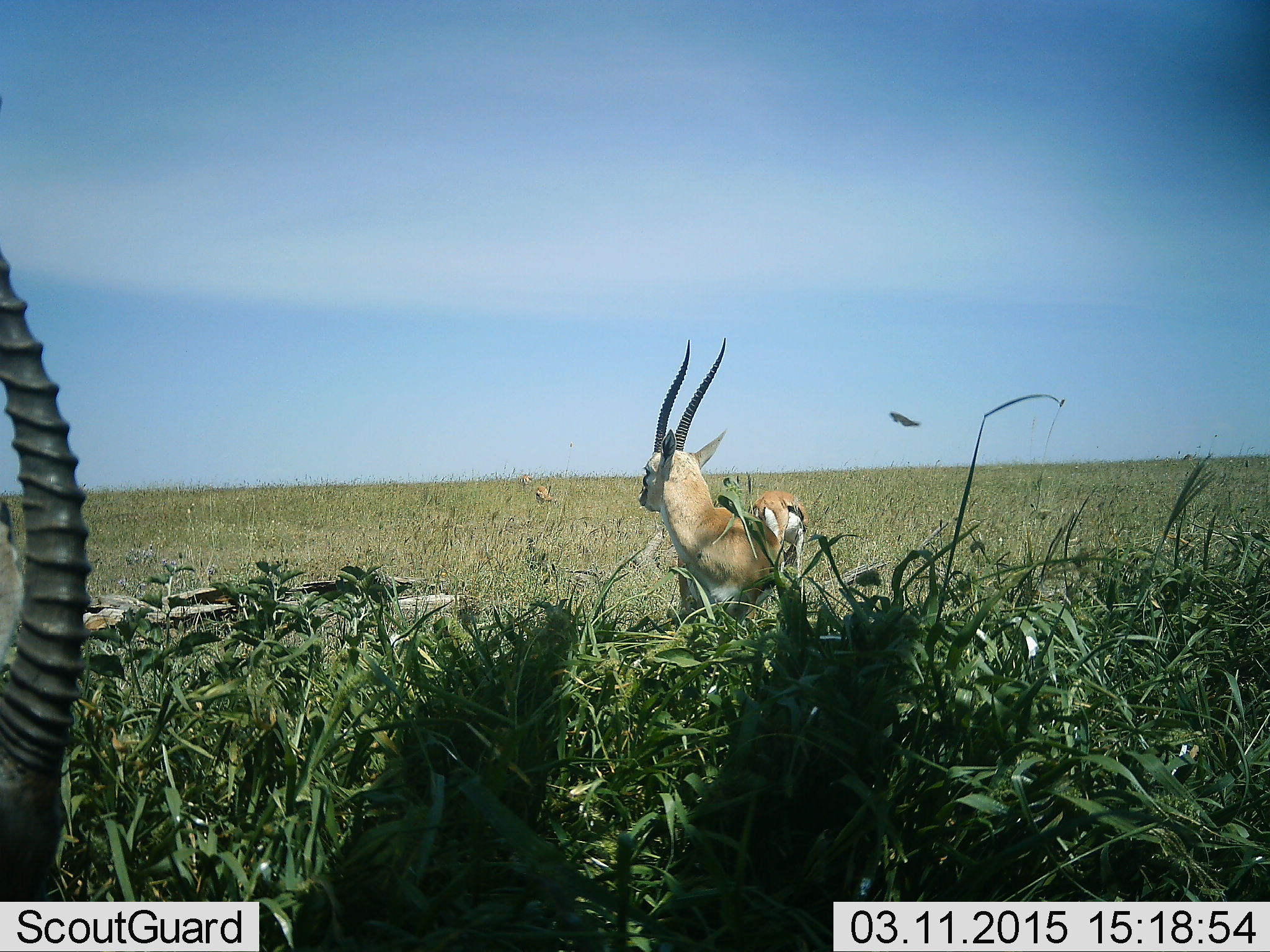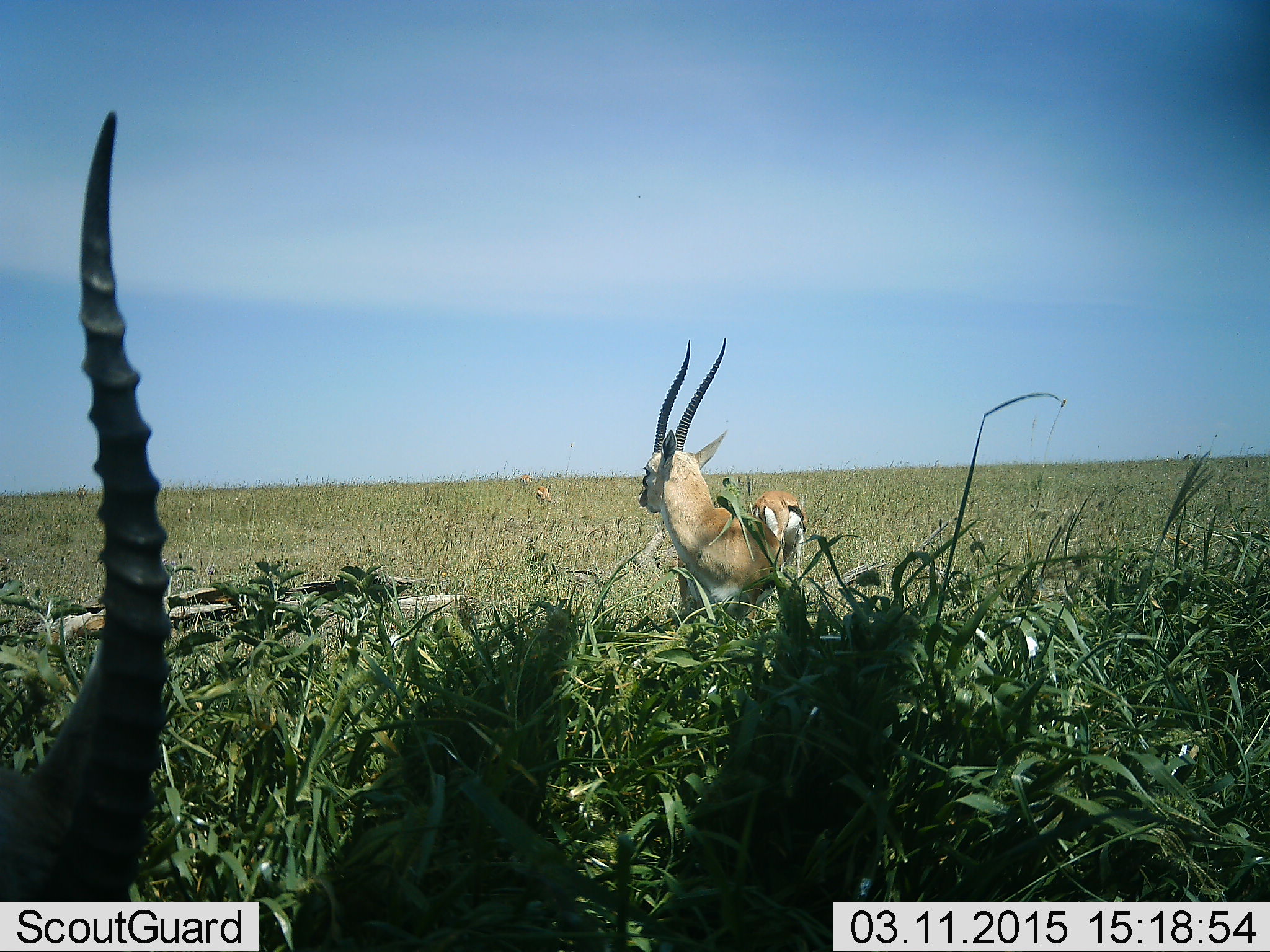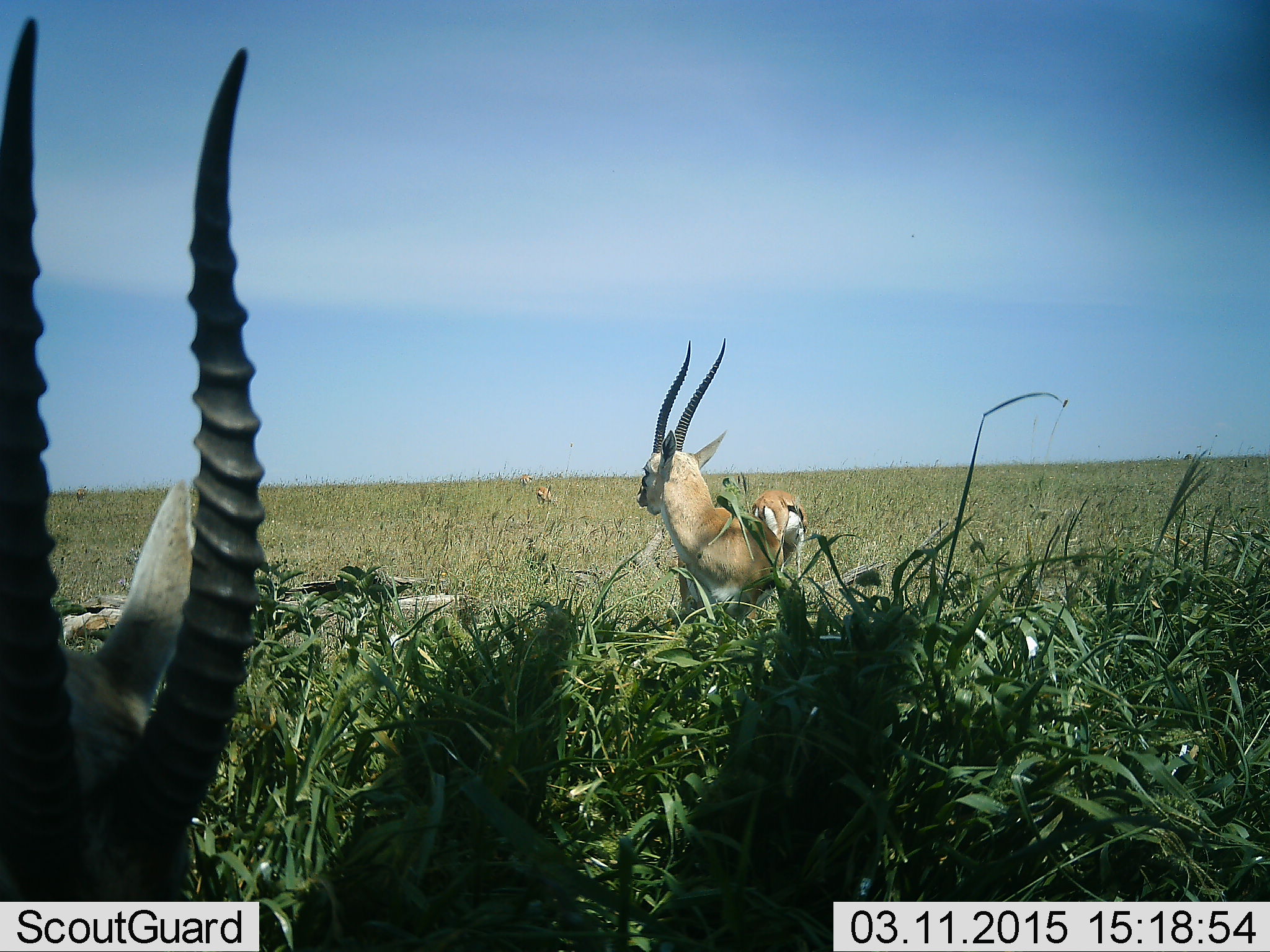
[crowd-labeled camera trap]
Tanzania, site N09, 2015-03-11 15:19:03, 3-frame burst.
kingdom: Animalia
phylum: Chordata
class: Mammalia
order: Artiodactyla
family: Bovidae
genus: Eudorcas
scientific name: Eudorcas thomsonii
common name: thomson's gazelle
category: gazellethomsons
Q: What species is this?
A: Gazellethomsons (thomson's gazelle) (Eudorcas thomsonii).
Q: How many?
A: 3.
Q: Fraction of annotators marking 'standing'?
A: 100%.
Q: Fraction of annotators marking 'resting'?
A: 18%.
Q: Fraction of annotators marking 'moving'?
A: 9%.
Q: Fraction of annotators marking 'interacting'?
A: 0%.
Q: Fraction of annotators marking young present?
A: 0%.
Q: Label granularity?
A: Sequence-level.